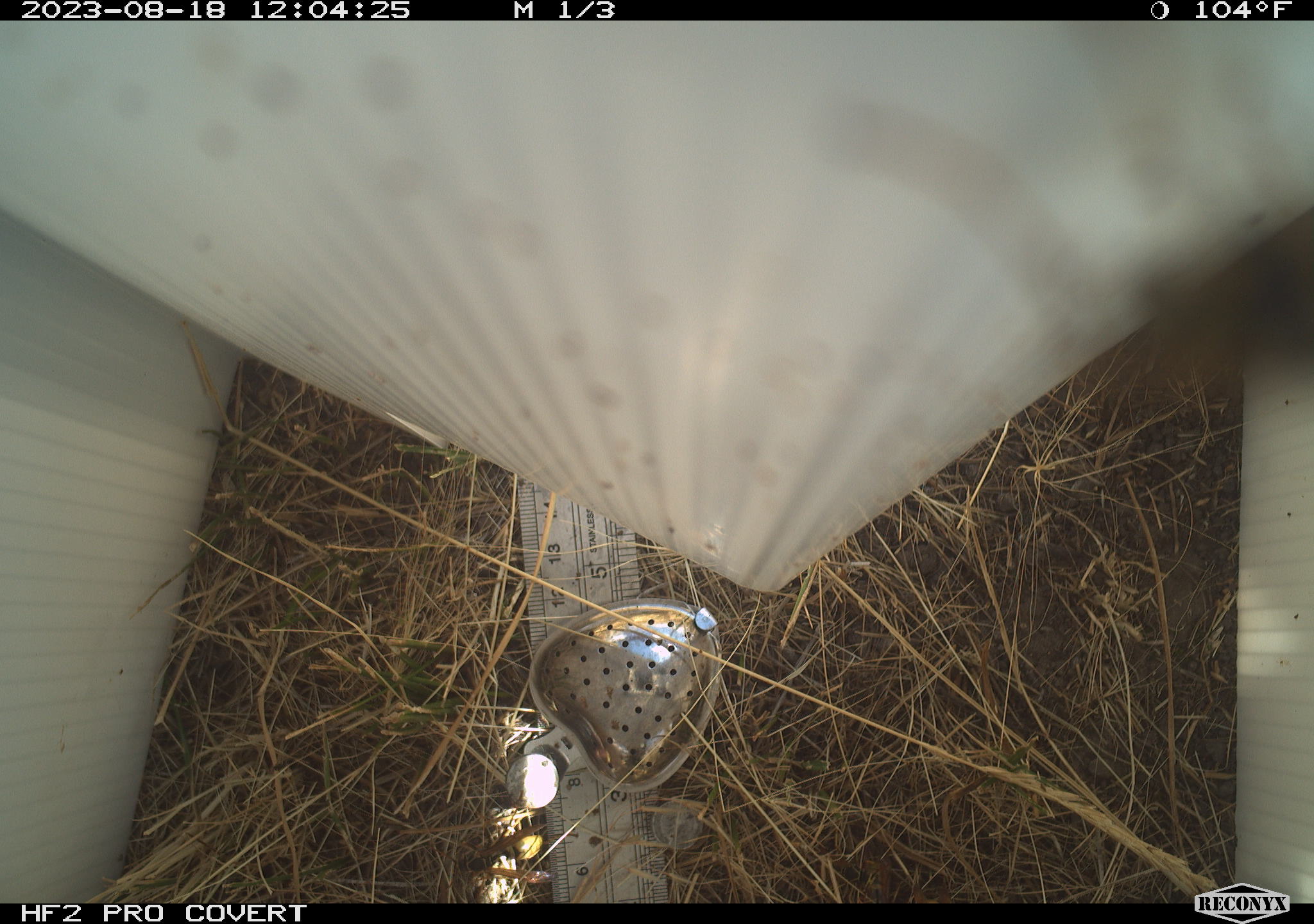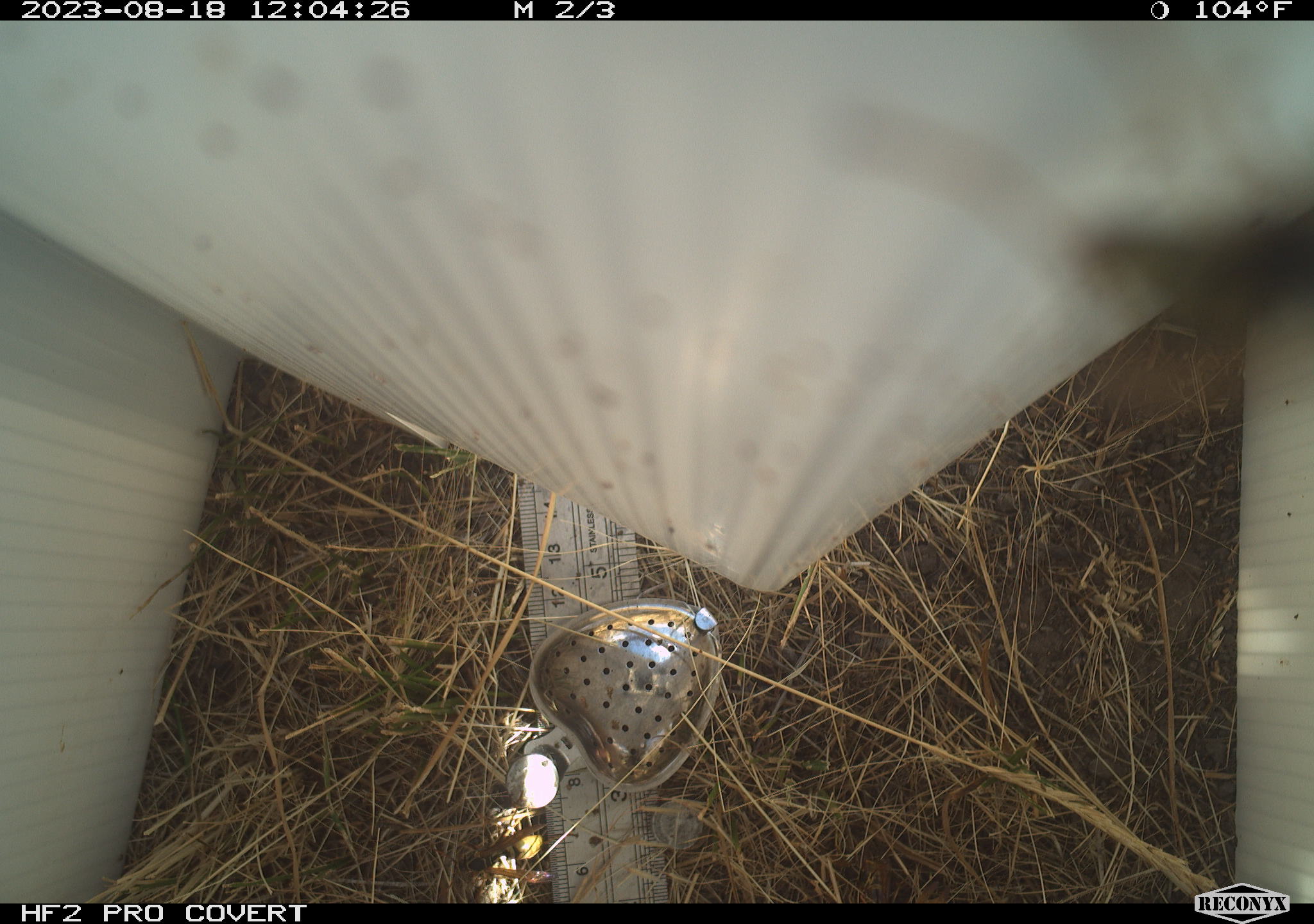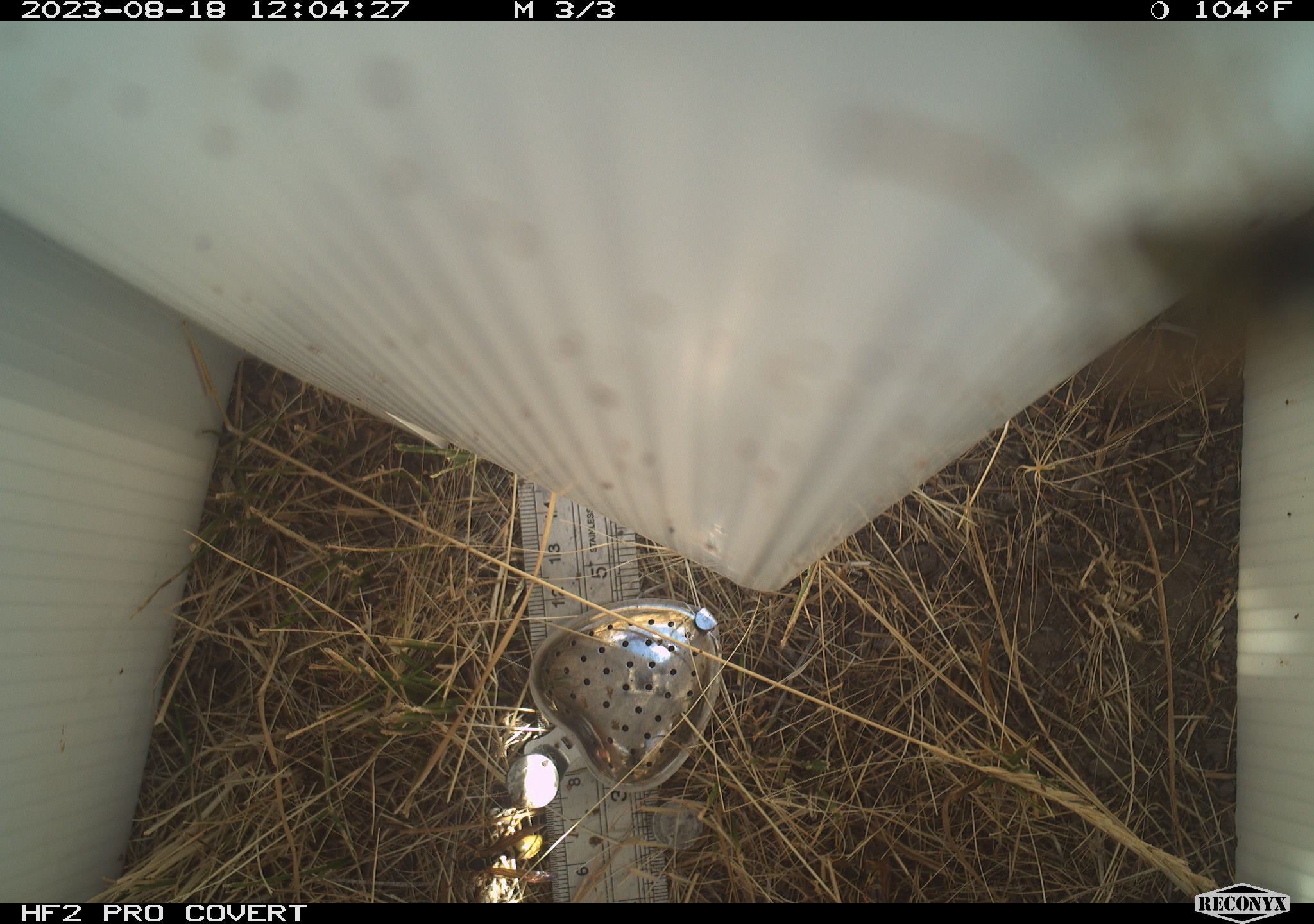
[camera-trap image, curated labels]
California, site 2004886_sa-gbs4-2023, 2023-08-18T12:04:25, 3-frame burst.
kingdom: Animalia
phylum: Arthropoda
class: Insecta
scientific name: Insecta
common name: insect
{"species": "insect (Insecta)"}